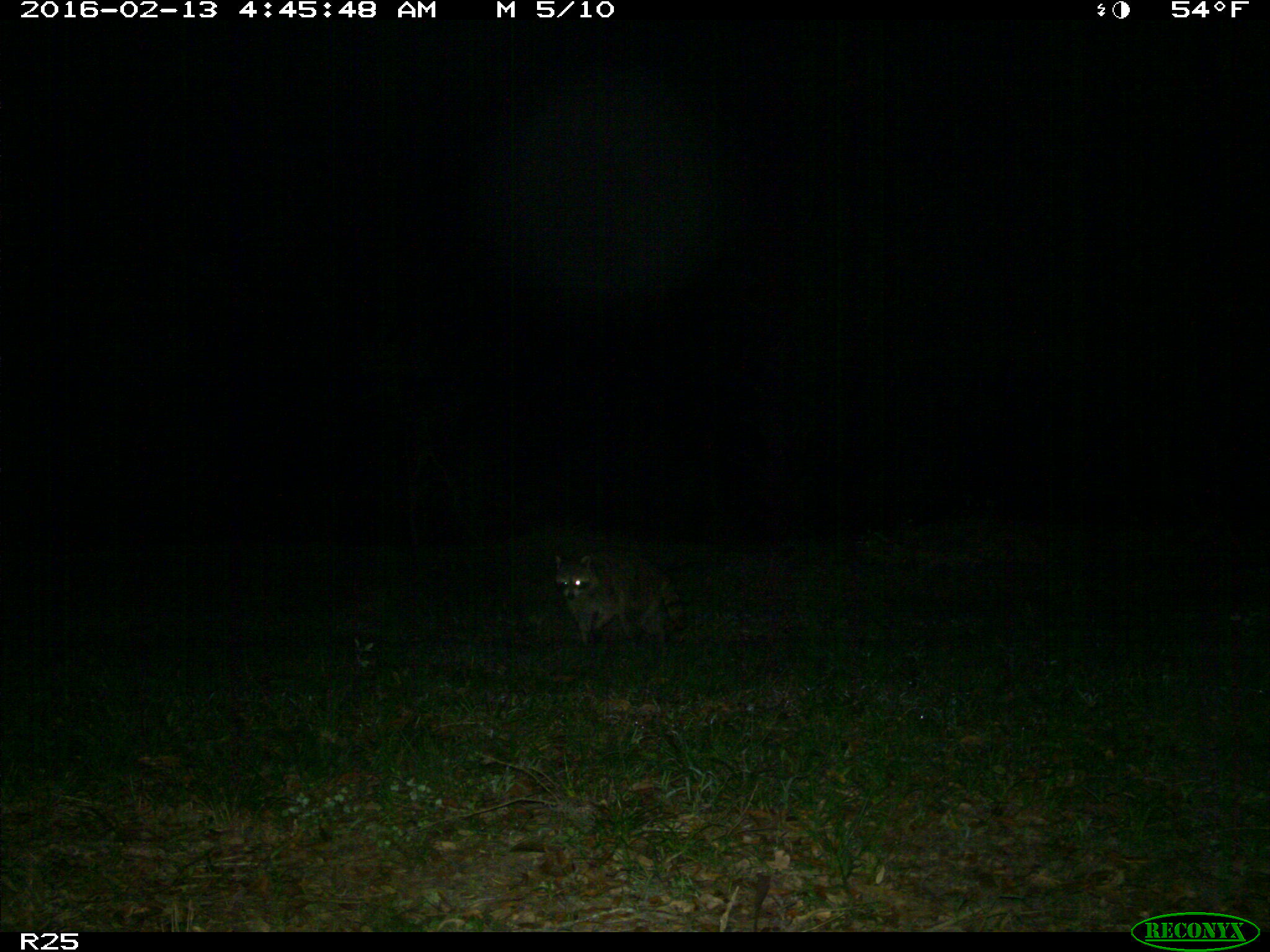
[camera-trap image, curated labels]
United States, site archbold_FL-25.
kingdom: Animalia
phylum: Chordata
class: Mammalia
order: Carnivora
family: Procyonidae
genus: Procyon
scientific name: Procyon lotor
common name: common raccoon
Procyon lotor (common raccoon).